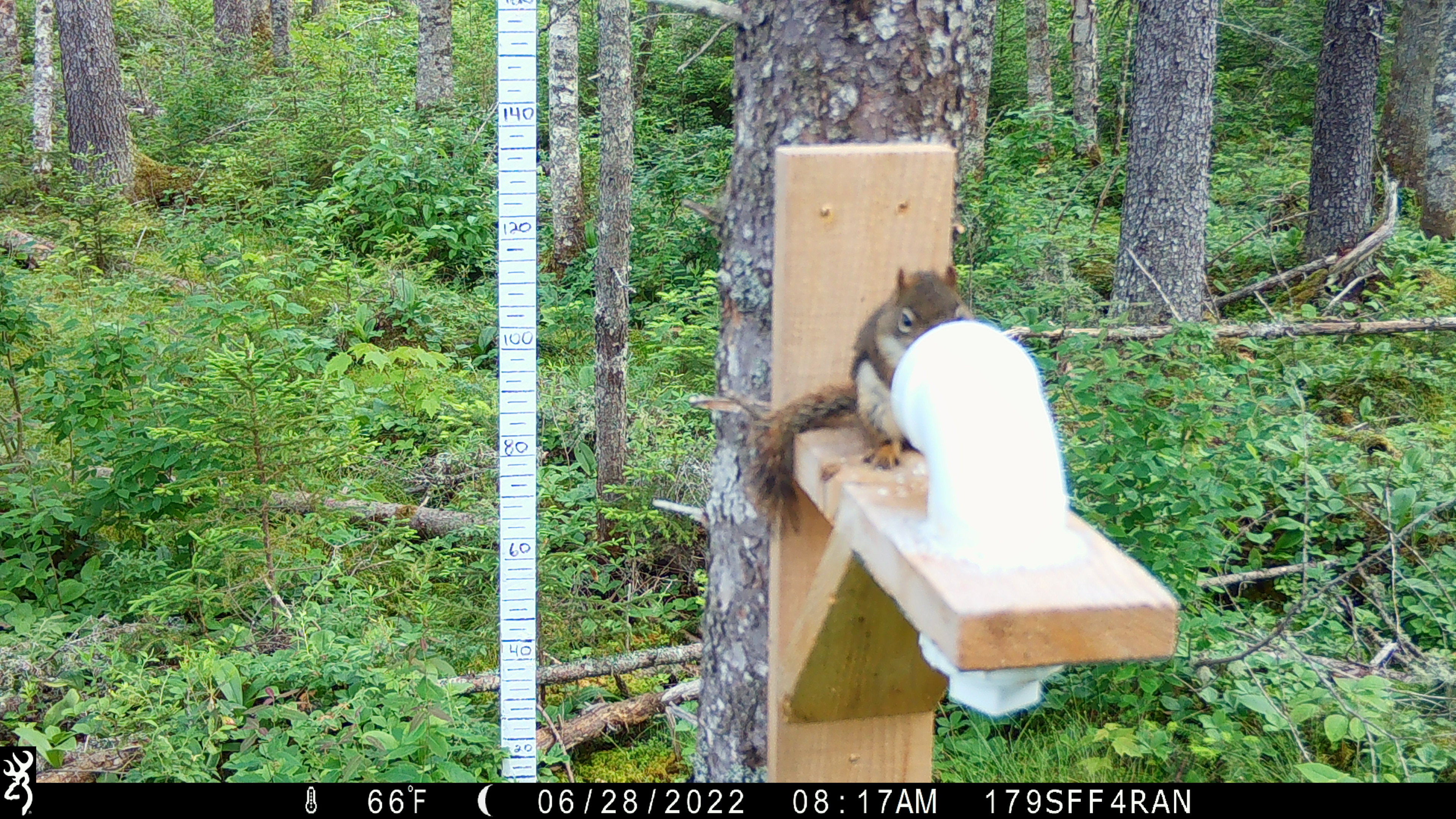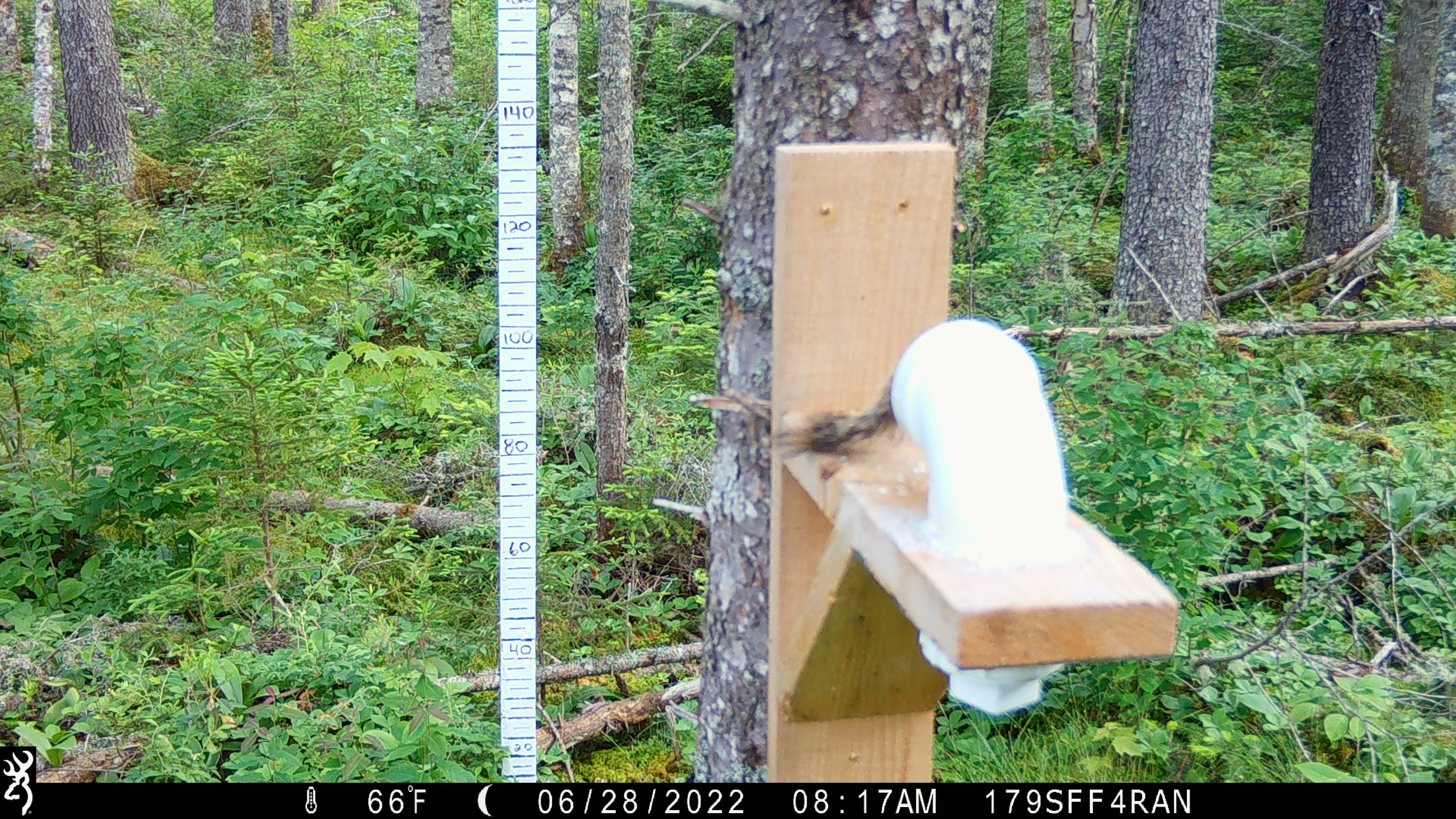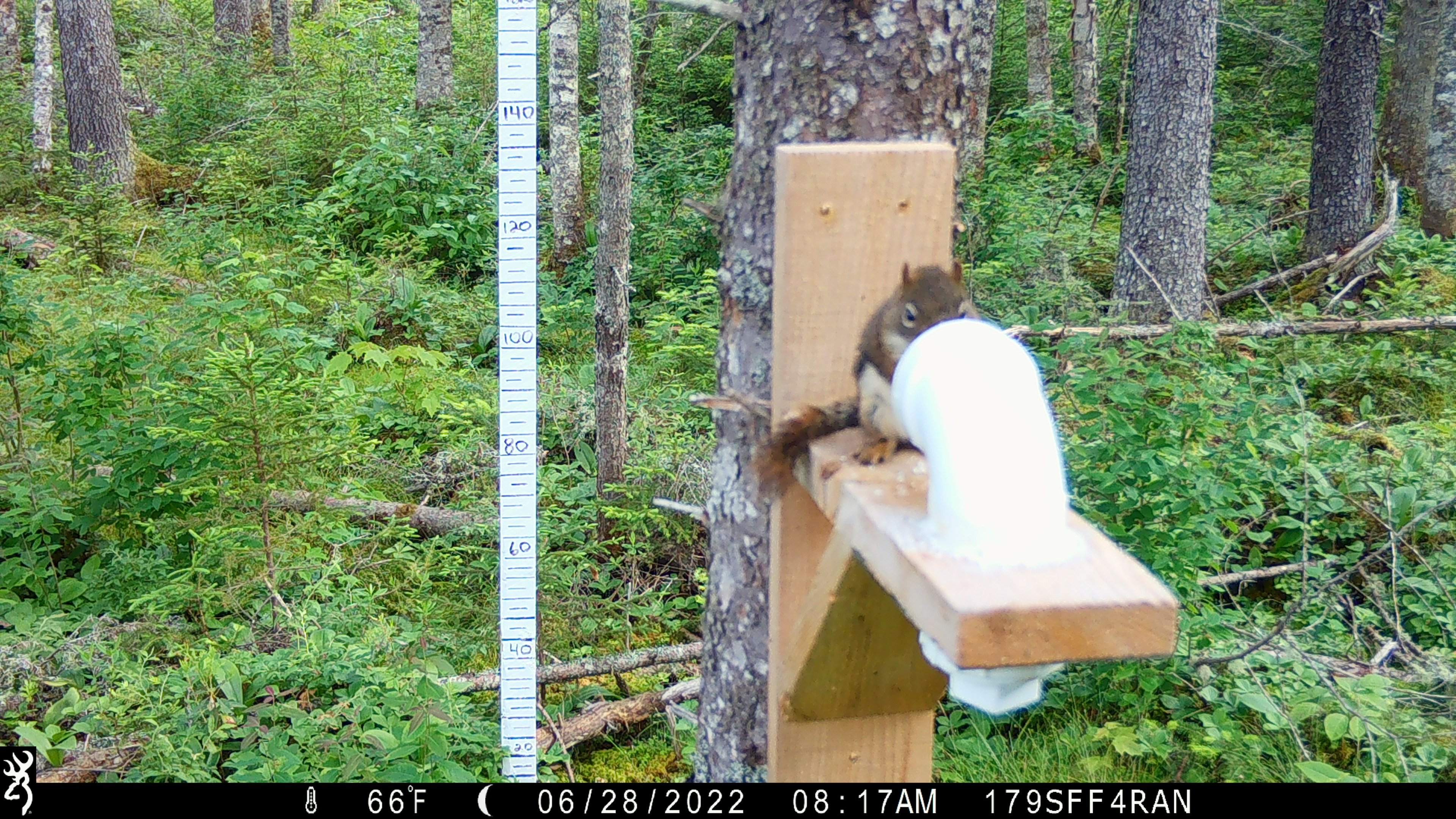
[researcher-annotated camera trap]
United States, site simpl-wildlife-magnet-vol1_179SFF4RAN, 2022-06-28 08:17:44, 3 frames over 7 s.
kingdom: Animalia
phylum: Chordata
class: Mammalia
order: Rodentia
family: Sciuridae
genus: Tamiasciurus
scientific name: Tamiasciurus hudsonicus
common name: red squirrel